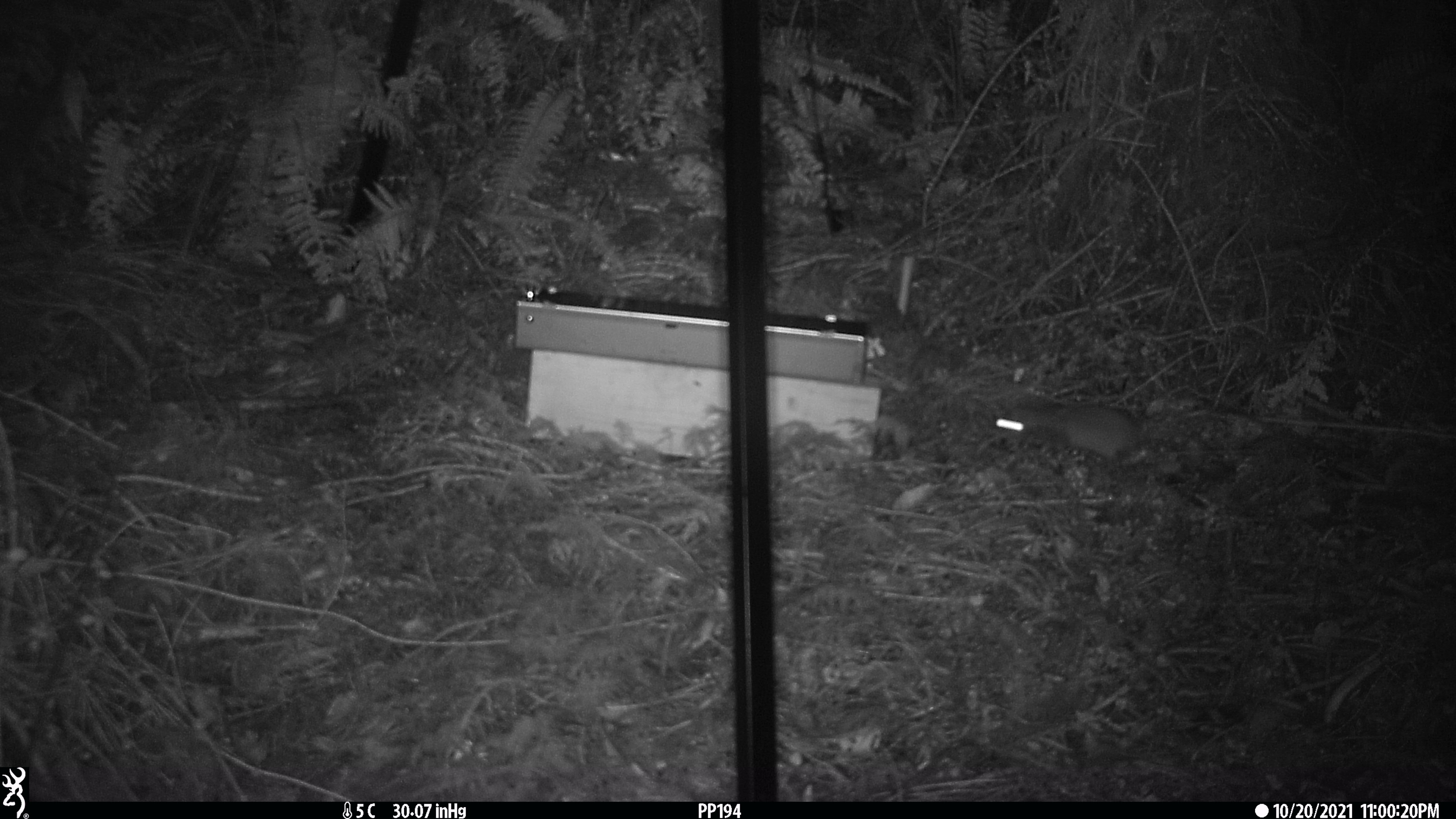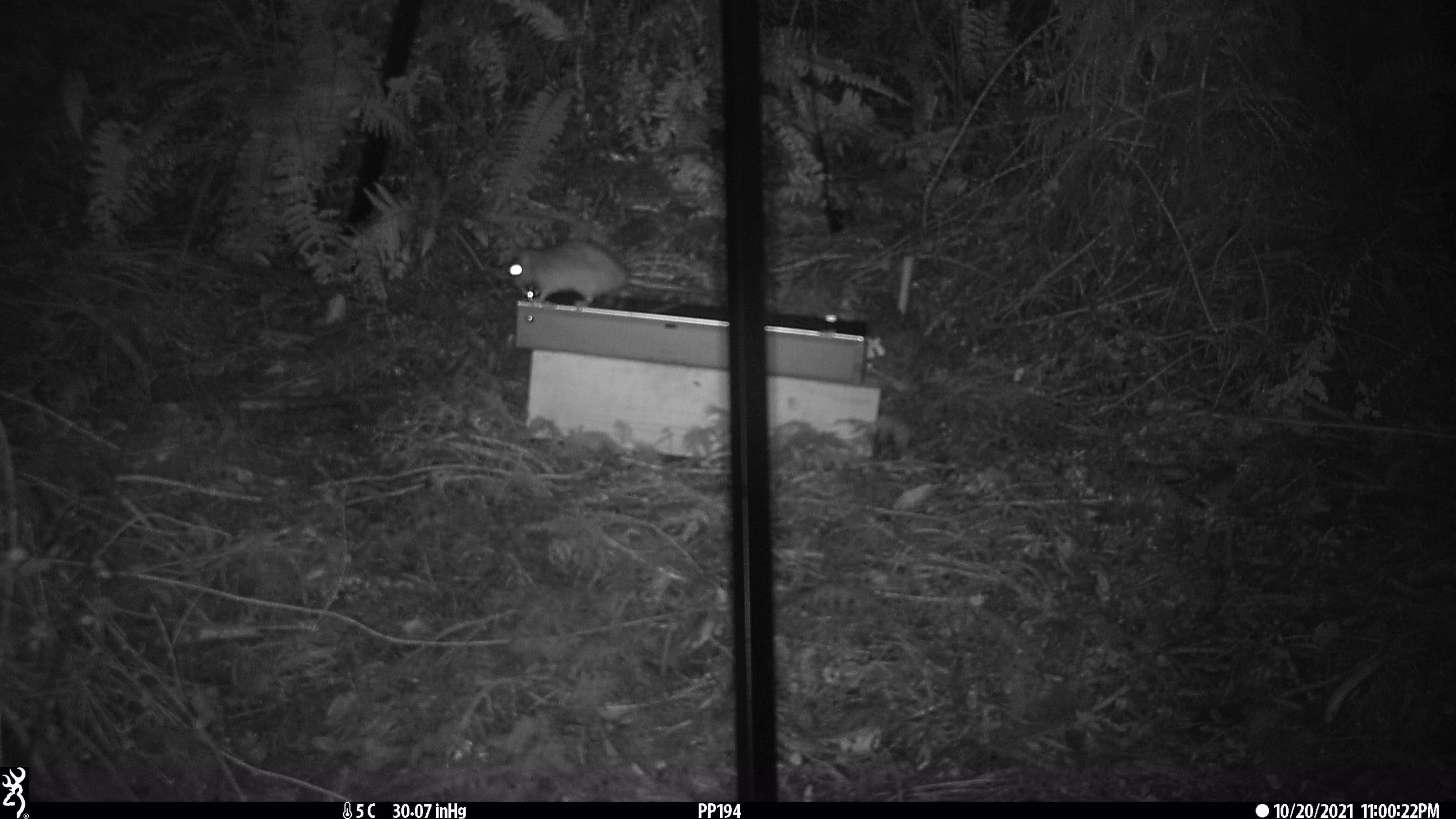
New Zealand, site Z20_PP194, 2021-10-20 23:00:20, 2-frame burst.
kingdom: Animalia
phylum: Chordata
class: Mammalia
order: Rodentia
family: Muridae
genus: Rattus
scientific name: Rattus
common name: rat